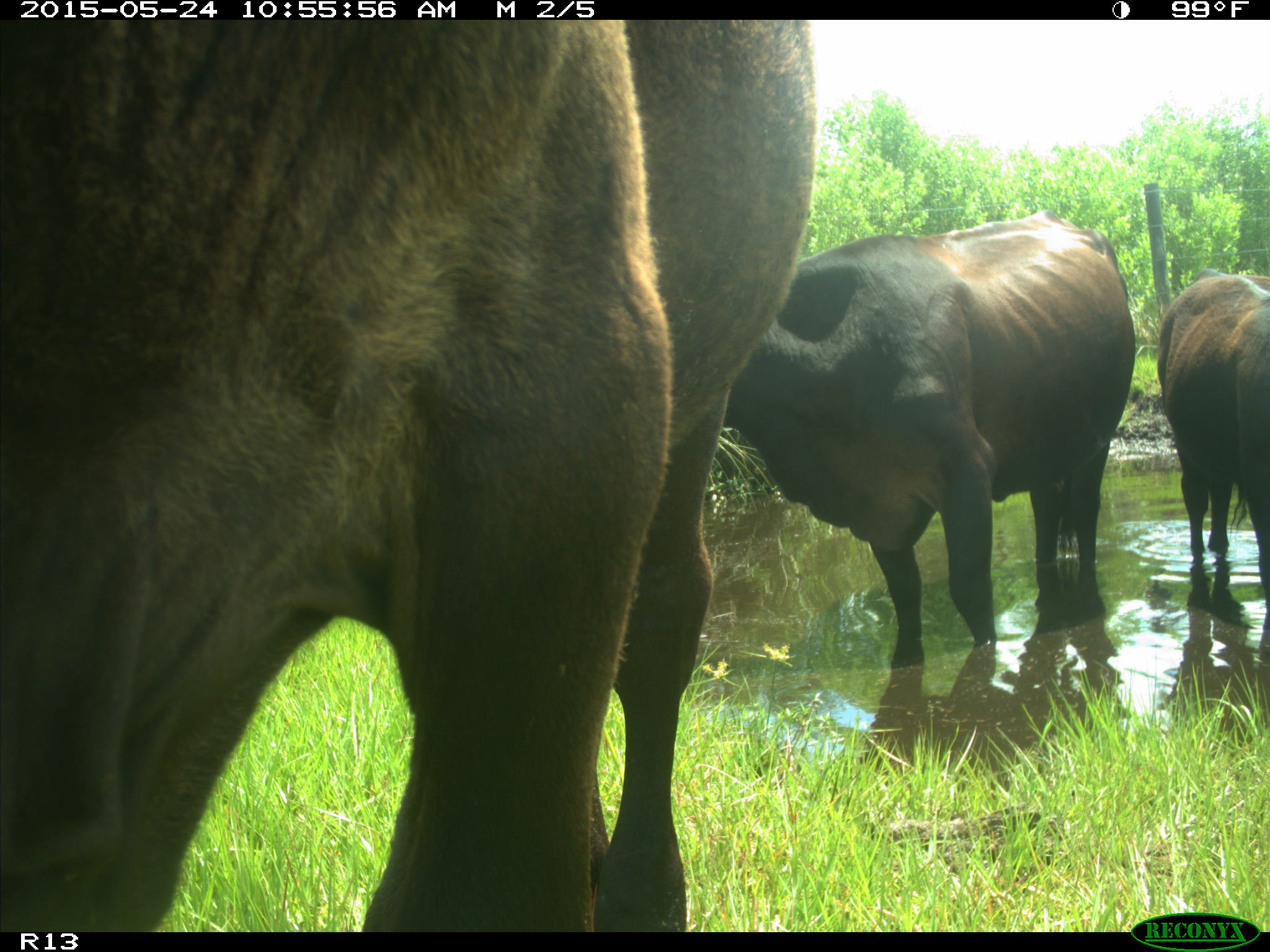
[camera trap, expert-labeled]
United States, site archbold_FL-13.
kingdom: Animalia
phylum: Chordata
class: Mammalia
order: Artiodactyla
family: Bovidae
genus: Bos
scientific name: Bos taurus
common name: domestic cow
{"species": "Bos taurus (domestic cow)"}